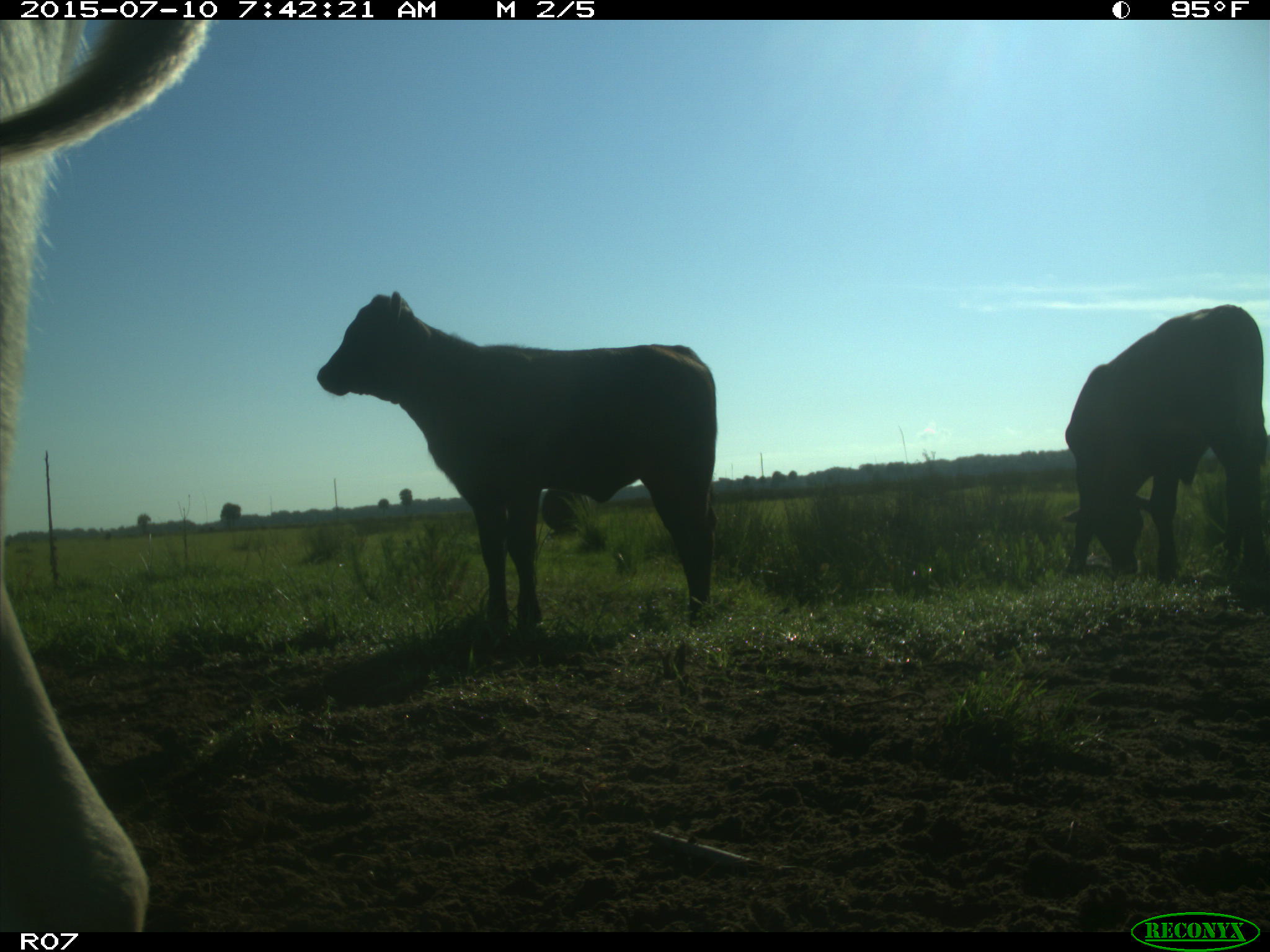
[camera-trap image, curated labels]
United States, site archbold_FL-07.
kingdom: Animalia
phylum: Chordata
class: Mammalia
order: Artiodactyla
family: Bovidae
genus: Bos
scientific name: Bos taurus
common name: domestic cow